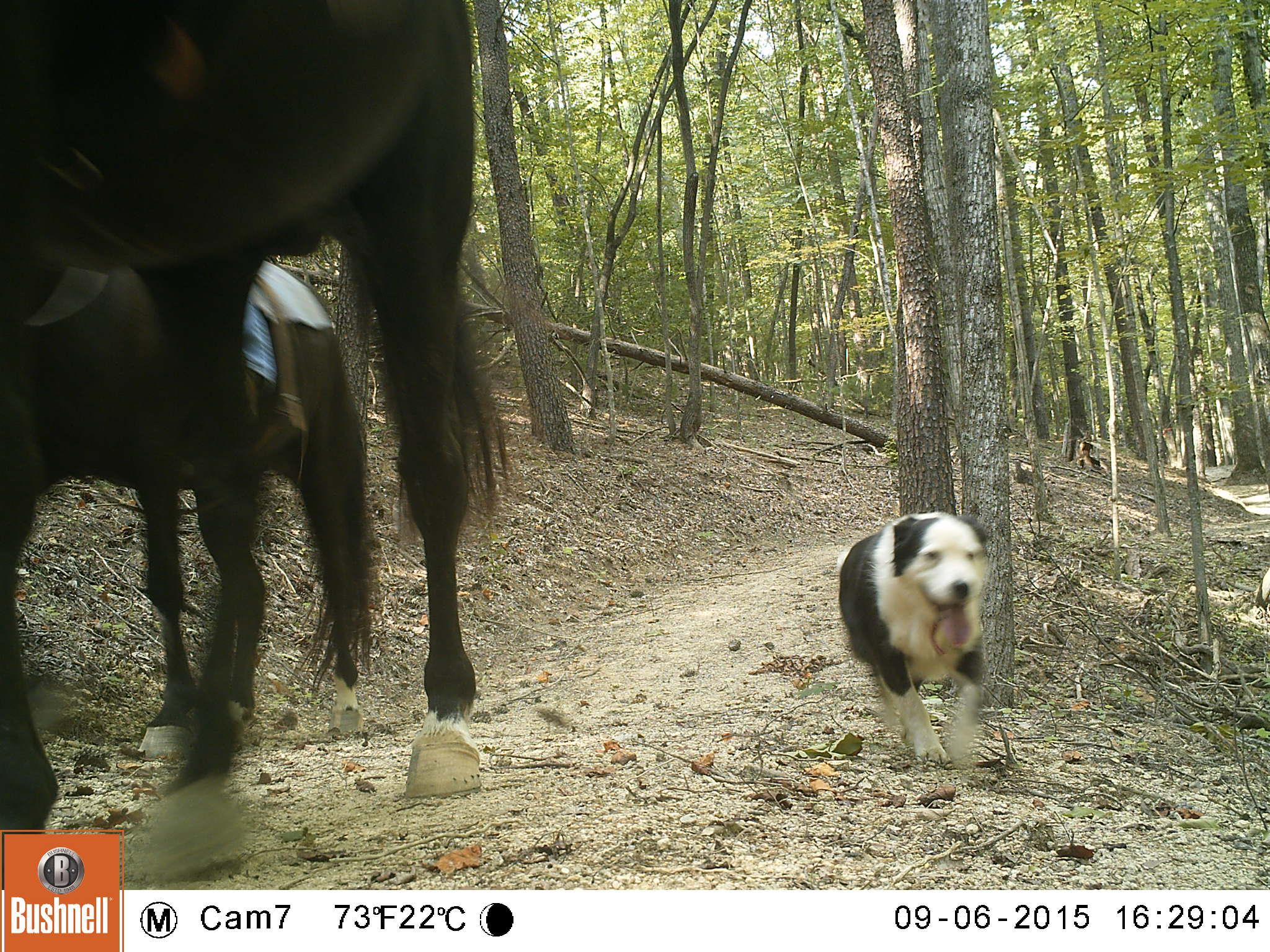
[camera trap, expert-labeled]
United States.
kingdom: Animalia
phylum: Chordata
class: Mammalia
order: Carnivora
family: Canidae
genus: Canis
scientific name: Canis familiaris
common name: domestic dog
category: Dog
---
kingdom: Animalia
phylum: Chordata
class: Mammalia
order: Perissodactyla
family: Equidae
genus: Equus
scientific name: Equus caballus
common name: horse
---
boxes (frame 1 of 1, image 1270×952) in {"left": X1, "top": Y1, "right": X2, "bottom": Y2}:
Dog: {"left": 836, "top": 502, "right": 996, "bottom": 783}
Horse: {"left": 2, "top": 0, "right": 498, "bottom": 879}; {"left": 0, "top": 258, "right": 393, "bottom": 833}